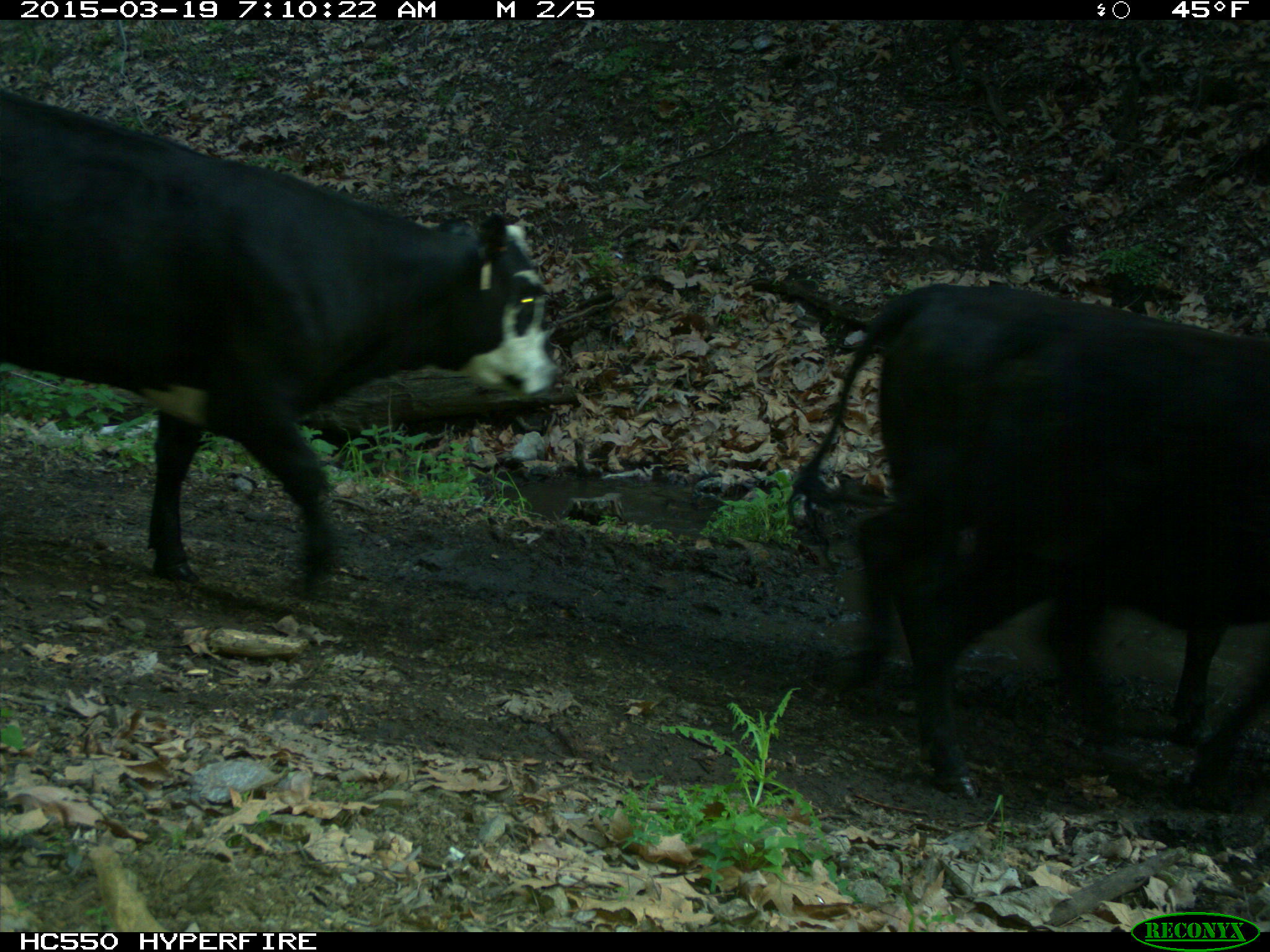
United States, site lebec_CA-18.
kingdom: Animalia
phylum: Chordata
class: Mammalia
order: Artiodactyla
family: Bovidae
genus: Bos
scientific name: Bos taurus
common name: domestic cow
Bos taurus (domestic cow).